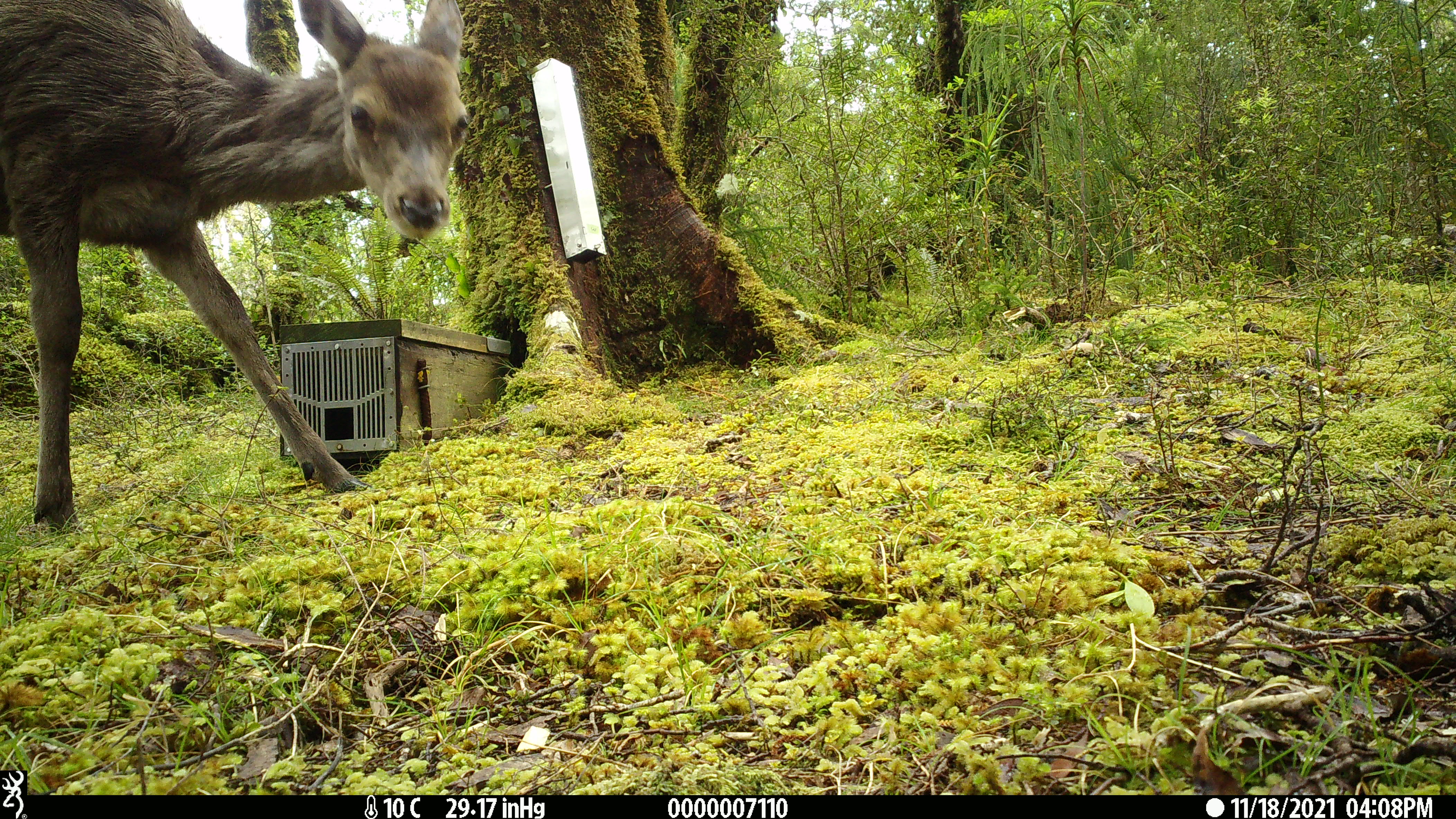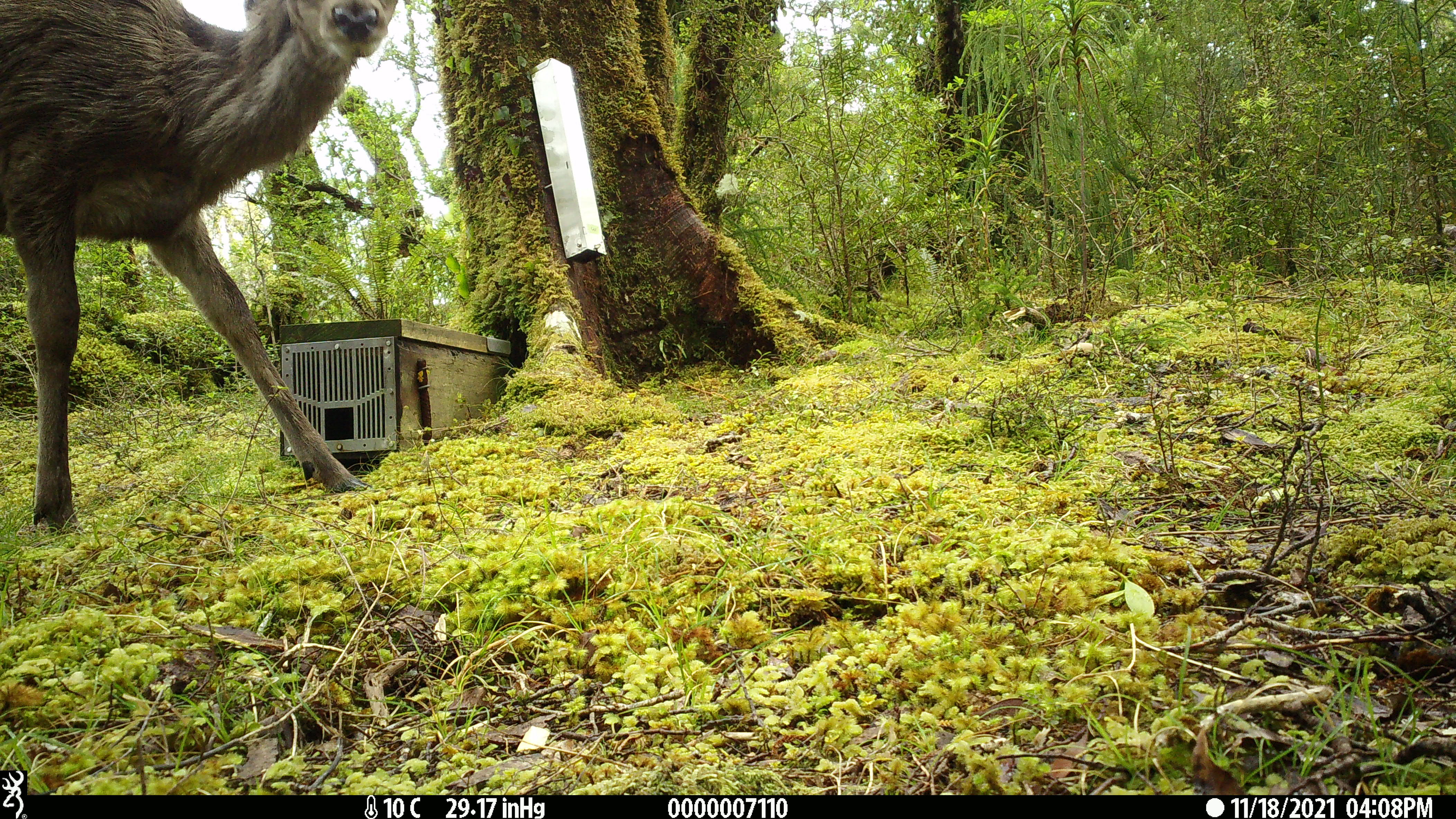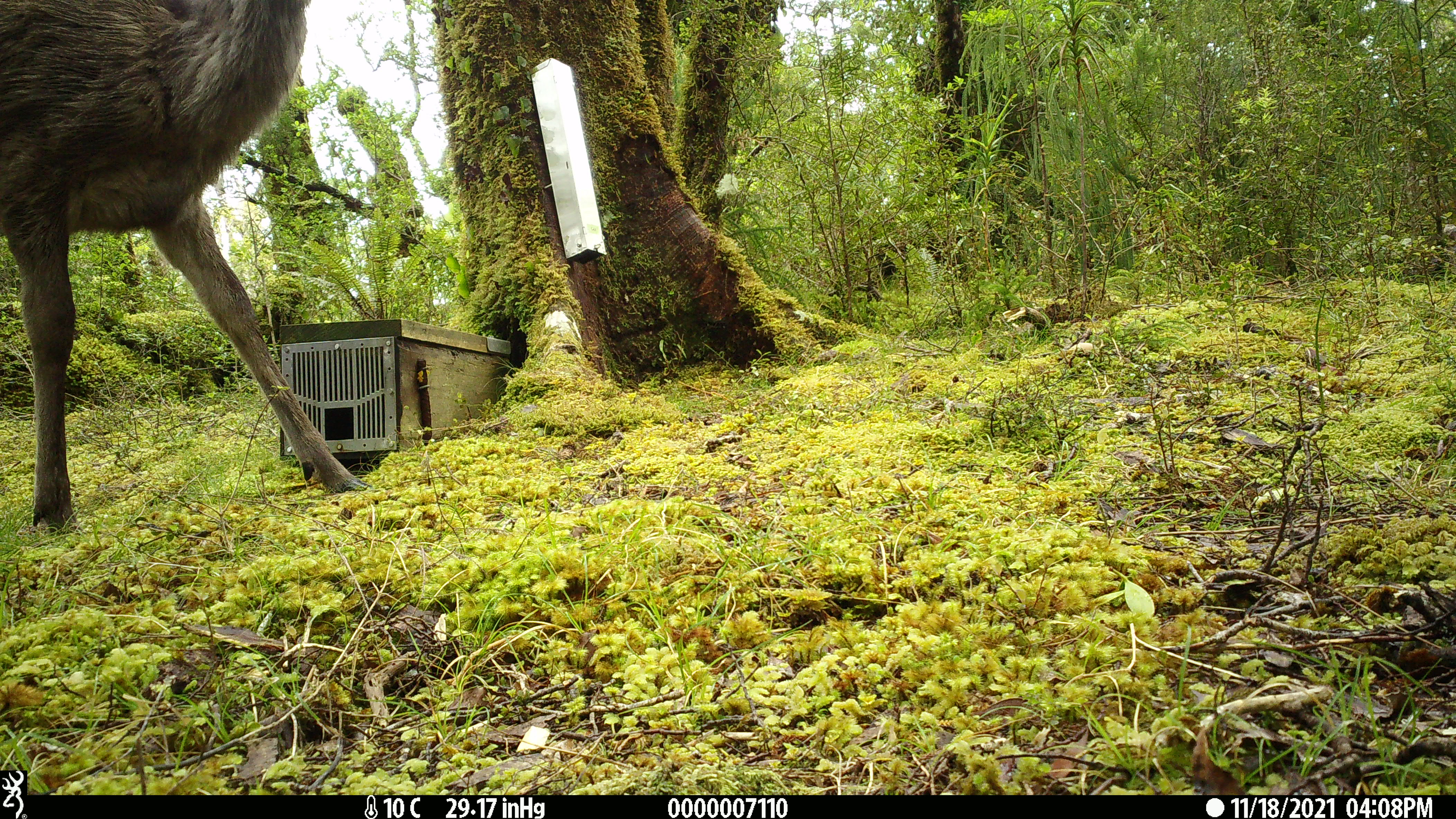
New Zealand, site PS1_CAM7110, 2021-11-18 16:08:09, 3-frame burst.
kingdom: Animalia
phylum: Chordata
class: Mammalia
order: Artiodactyla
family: Cervidae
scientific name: Cervidae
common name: deer